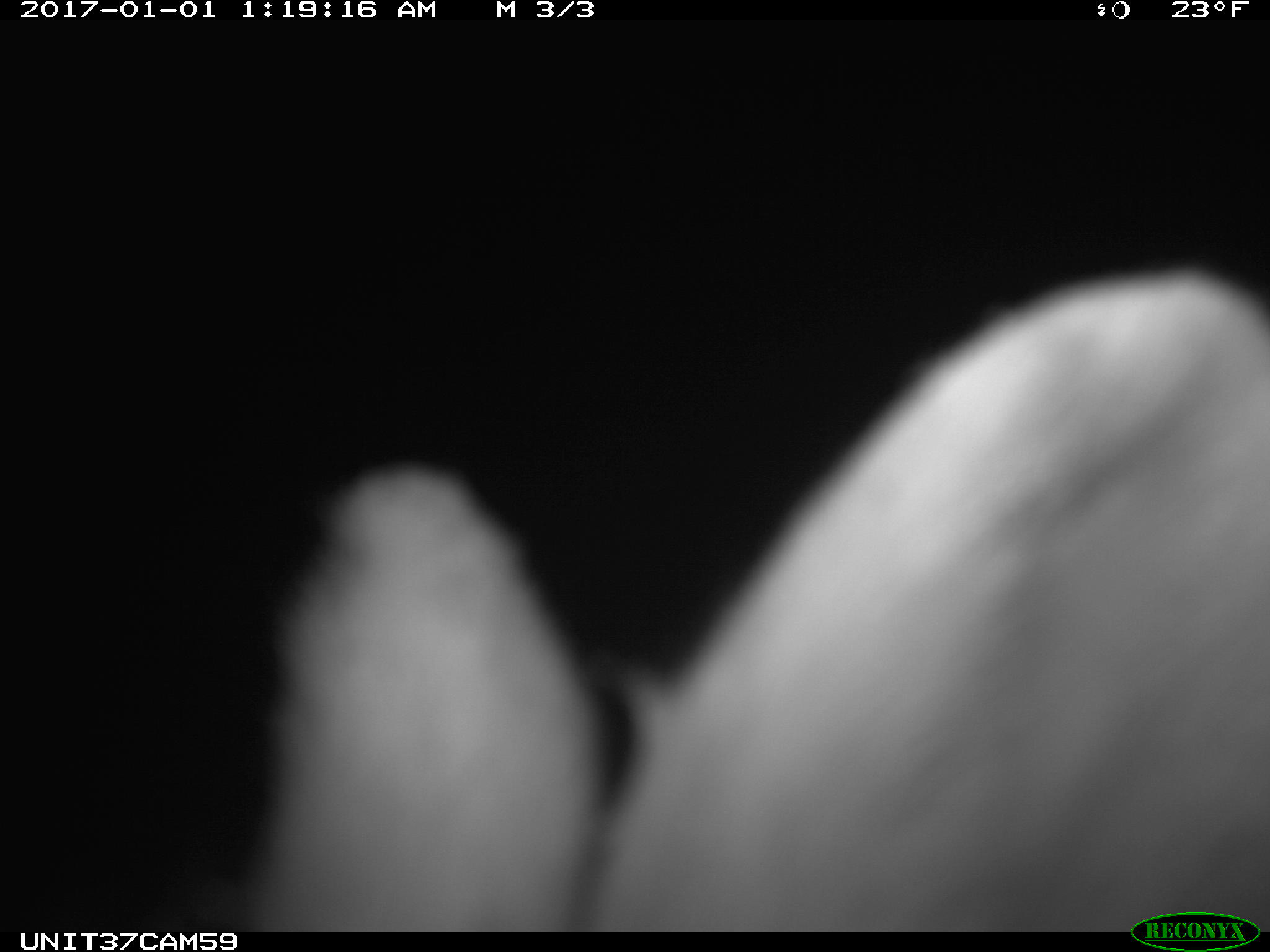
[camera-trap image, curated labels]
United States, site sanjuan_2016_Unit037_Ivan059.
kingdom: Animalia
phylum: Chordata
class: Mammalia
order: Lagomorpha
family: Leporidae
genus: Lepus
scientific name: Lepus americanus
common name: snowshoe hare